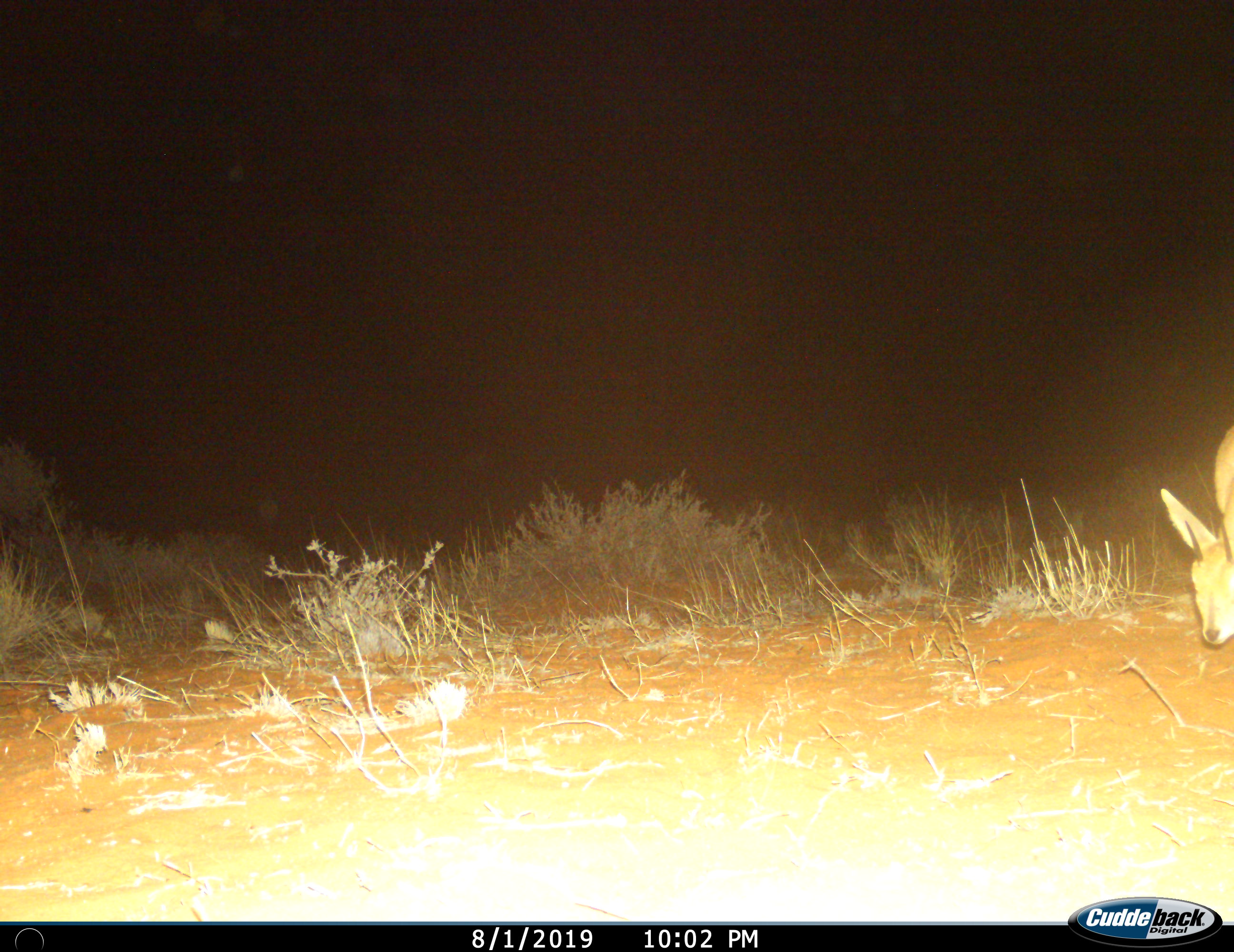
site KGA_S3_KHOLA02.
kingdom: Animalia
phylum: Chordata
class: Mammalia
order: Artiodactyla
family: Bovidae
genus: Raphicerus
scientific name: Raphicerus campestris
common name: steenbok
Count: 1.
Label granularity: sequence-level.